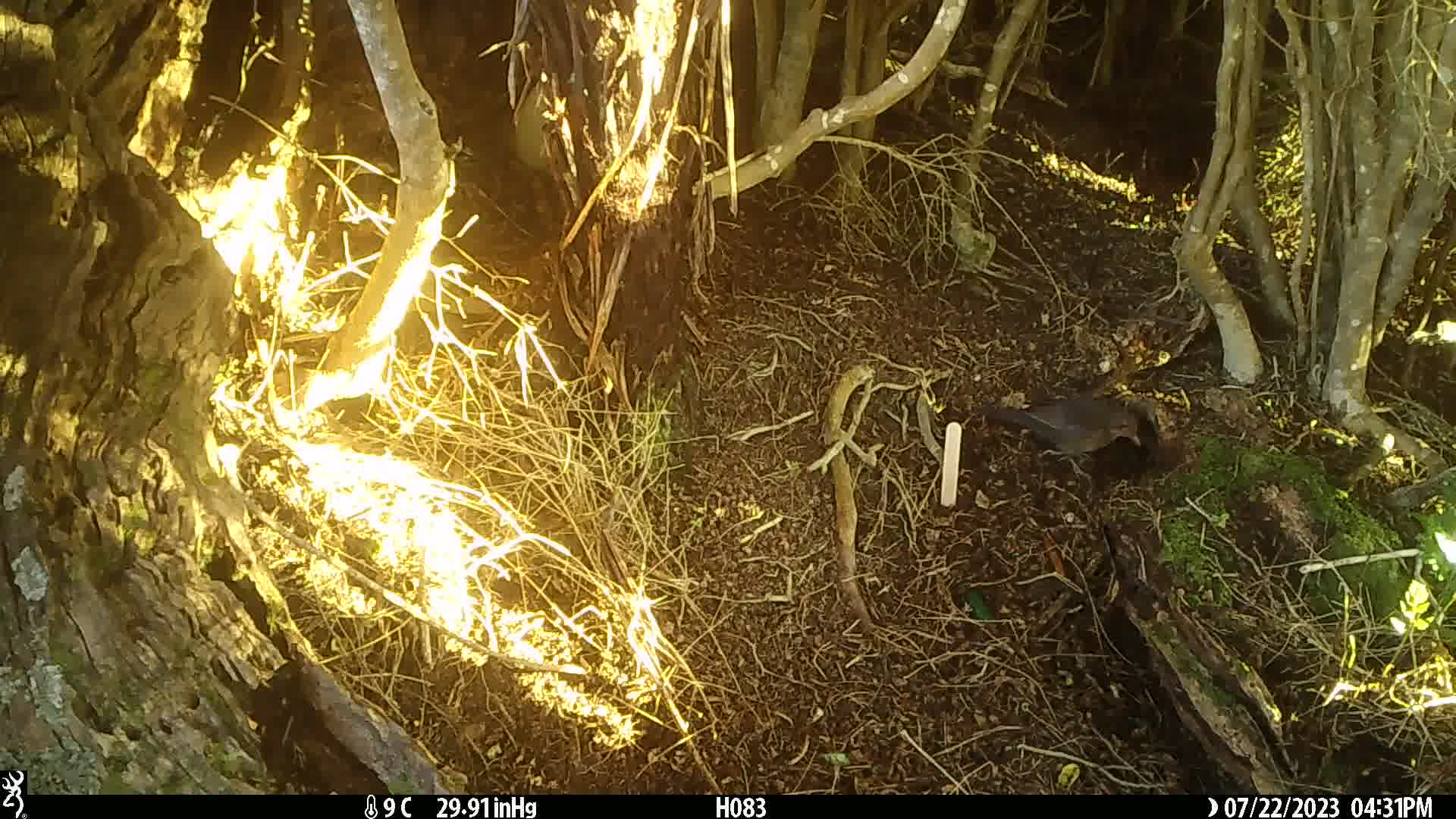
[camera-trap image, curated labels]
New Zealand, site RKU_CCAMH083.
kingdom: Animalia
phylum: Chordata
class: Aves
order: Passeriformes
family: Turdidae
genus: Turdus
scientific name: Turdus merula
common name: eurasian blackbird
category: blackbird